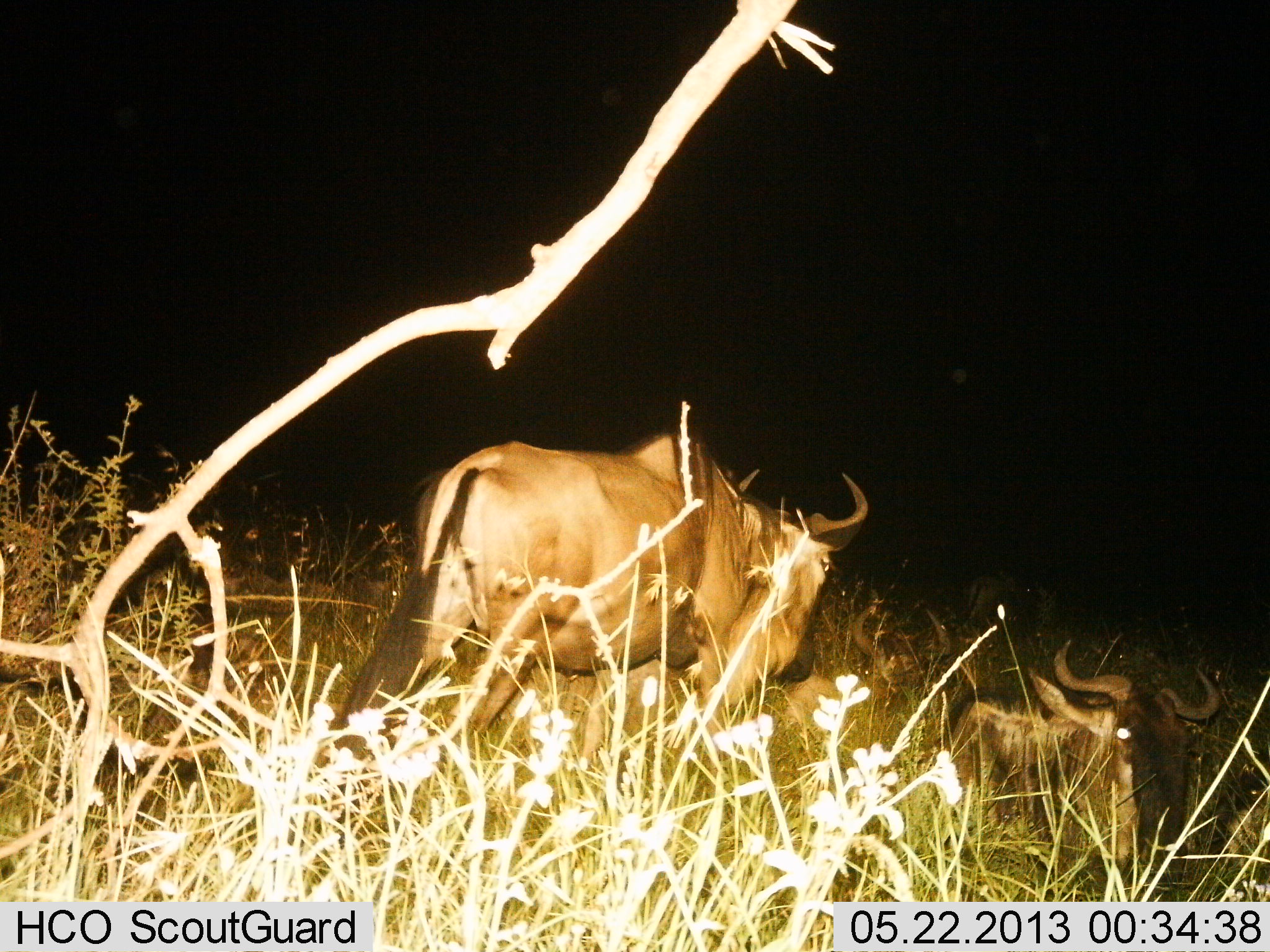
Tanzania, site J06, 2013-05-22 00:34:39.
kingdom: Animalia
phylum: Chordata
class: Mammalia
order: Artiodactyla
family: Bovidae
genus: Connochaetes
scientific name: Connochaetes taurinus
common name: blue wildebeest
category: wildebeest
Wildebeest (blue wildebeest) (Connochaetes taurinus), count 2. Behavior (volunteer vote fractions): standing 76%, resting 88%, moving 18%, interacting 0%. Young present (vote fraction): 0%. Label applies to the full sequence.